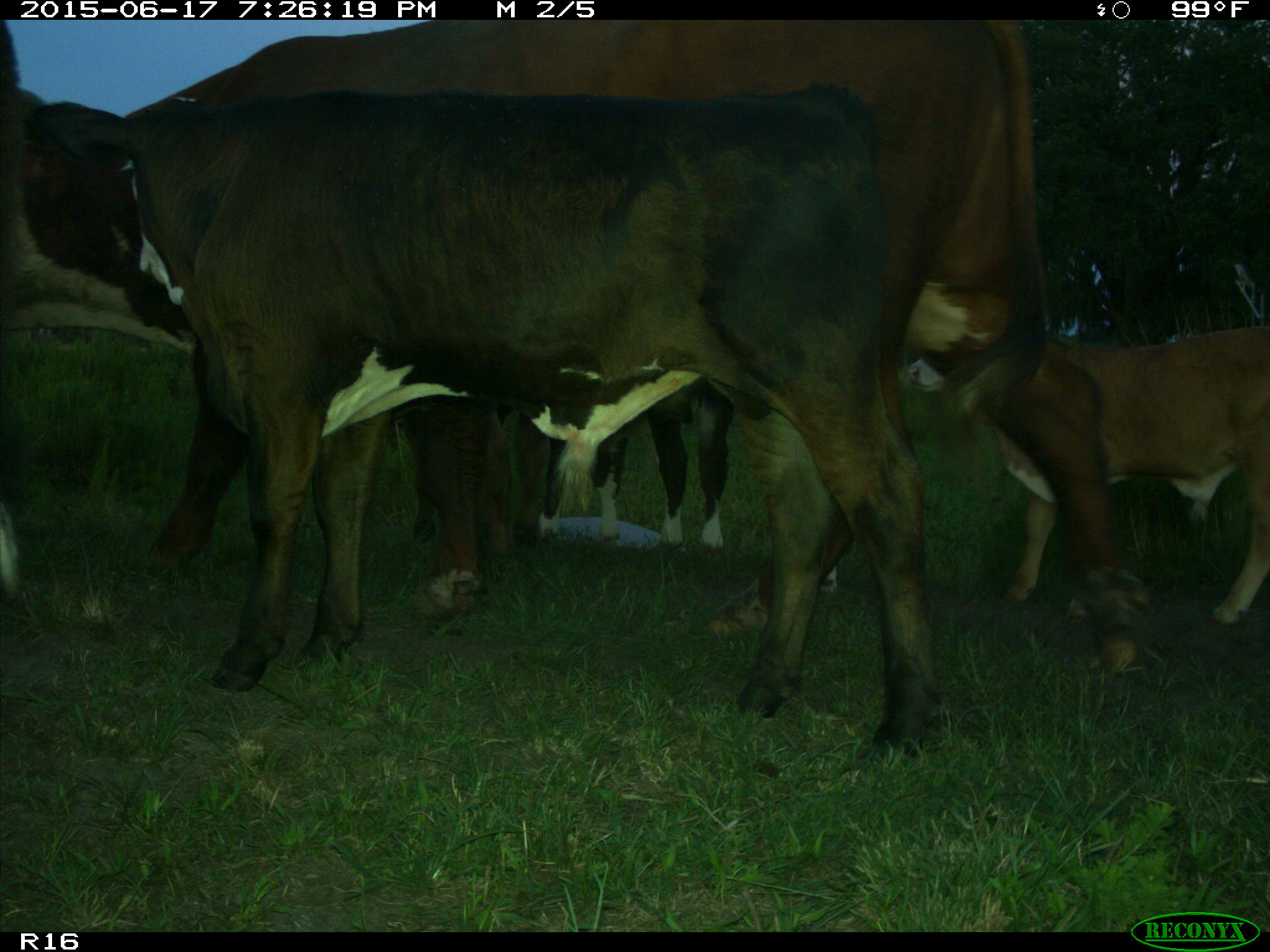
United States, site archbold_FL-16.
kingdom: Animalia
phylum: Chordata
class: Mammalia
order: Artiodactyla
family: Bovidae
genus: Bos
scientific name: Bos taurus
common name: domestic cow